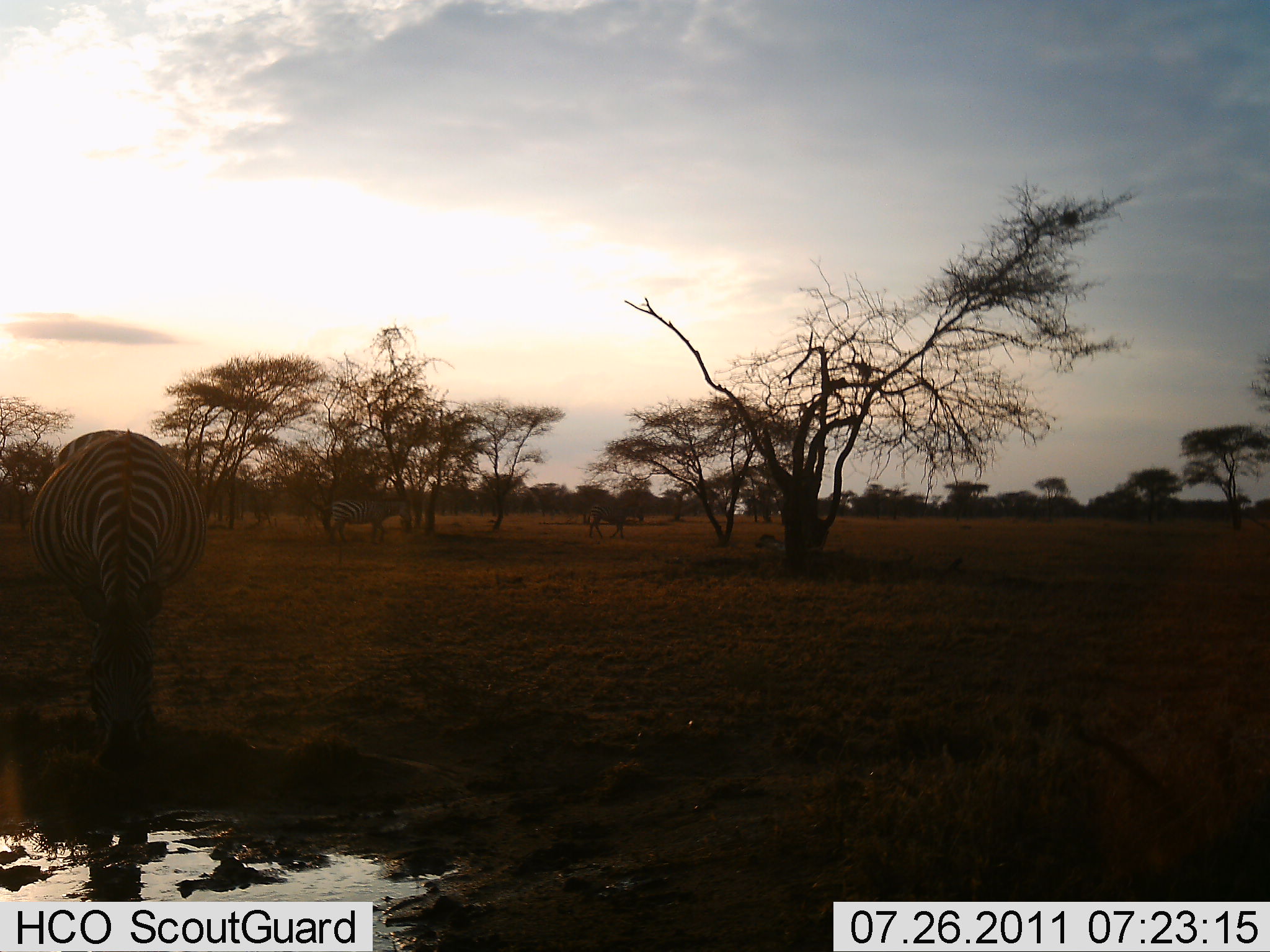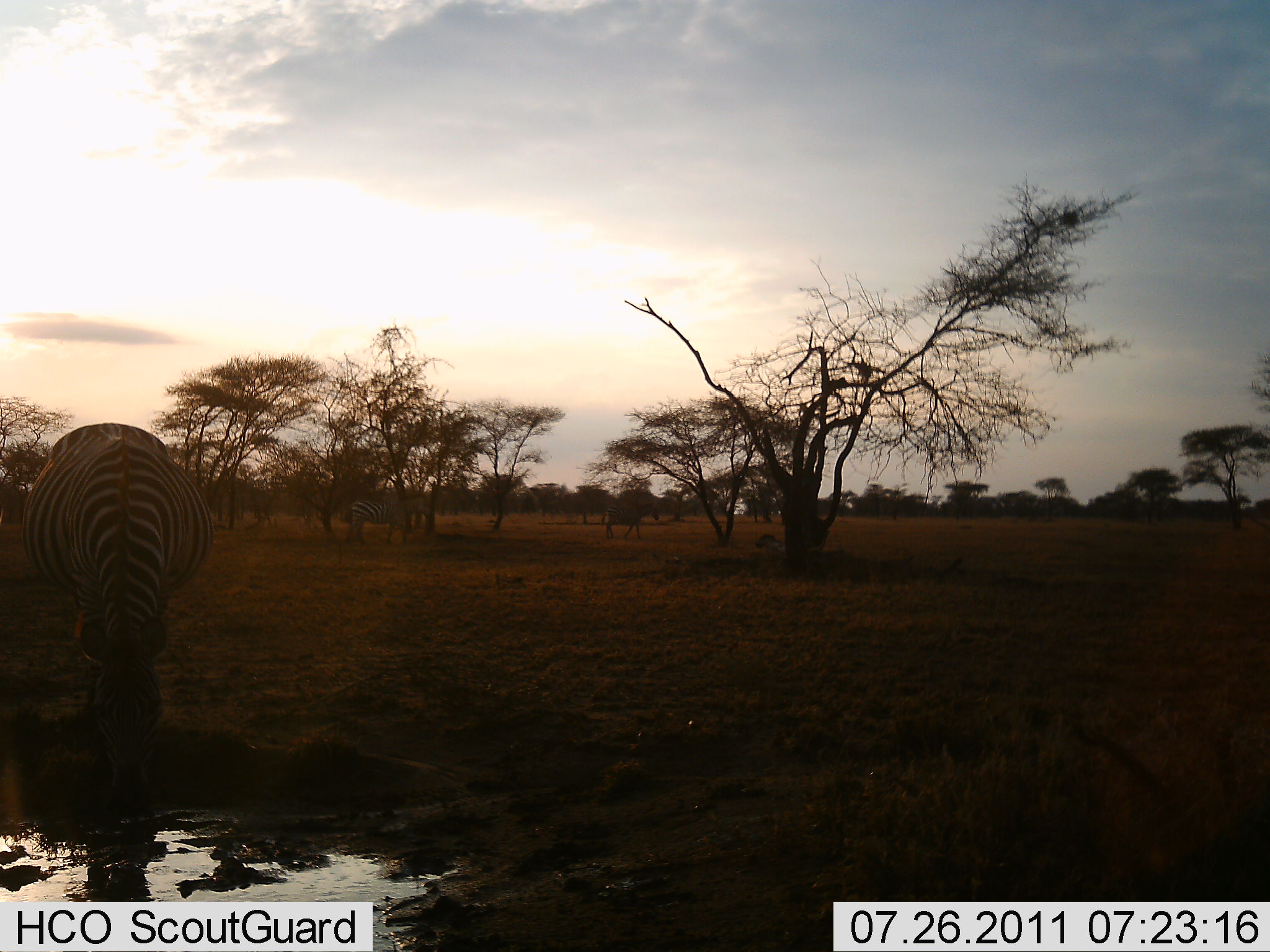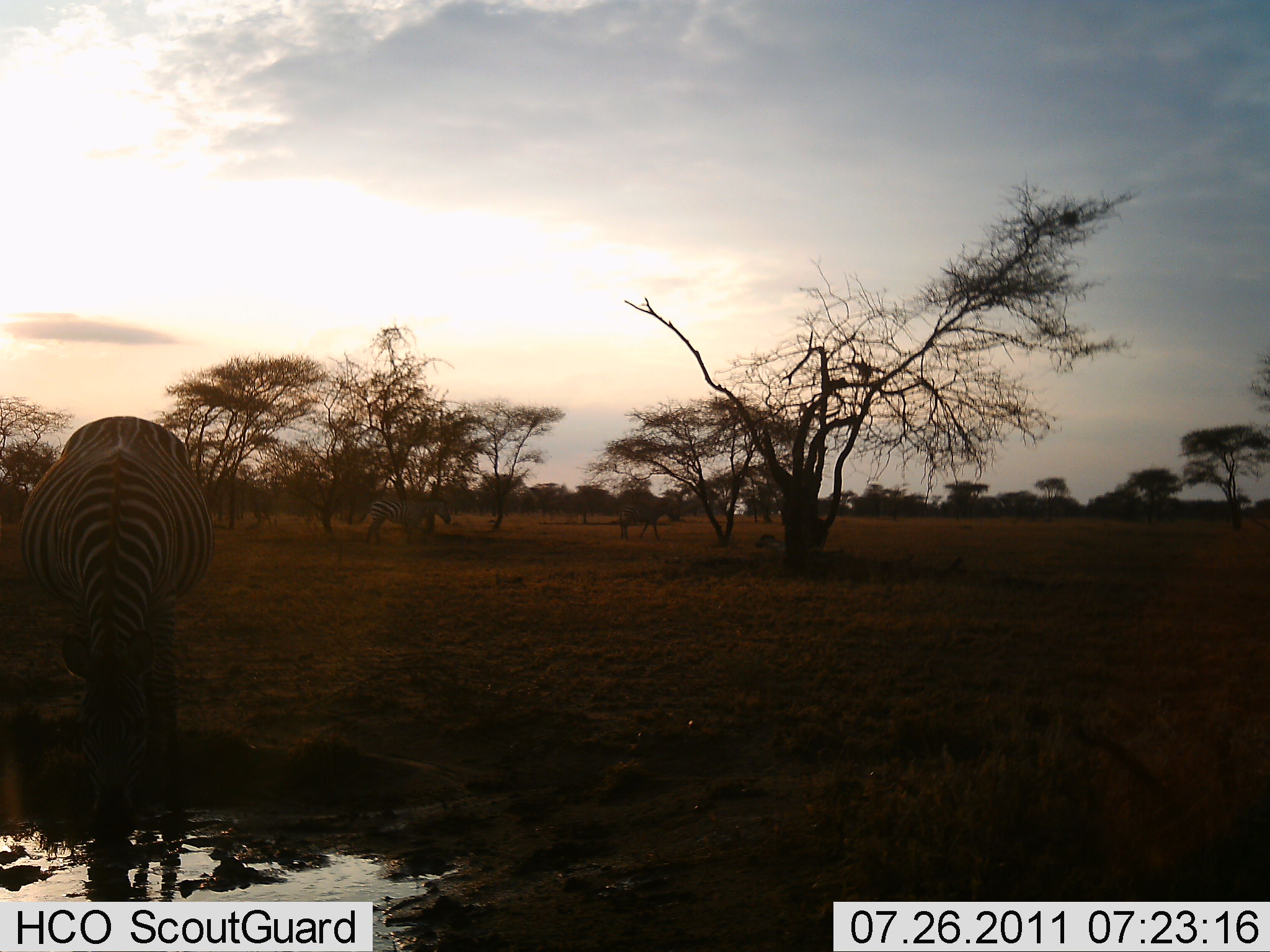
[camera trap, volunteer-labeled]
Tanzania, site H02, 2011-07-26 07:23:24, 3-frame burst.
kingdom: Animalia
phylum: Chordata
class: Mammalia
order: Perissodactyla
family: Equidae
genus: Equus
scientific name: Equus quagga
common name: plains zebra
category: zebra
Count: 1.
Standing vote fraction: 20%.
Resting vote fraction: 0%.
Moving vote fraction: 50%.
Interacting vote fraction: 0%.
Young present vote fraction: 0%.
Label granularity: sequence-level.